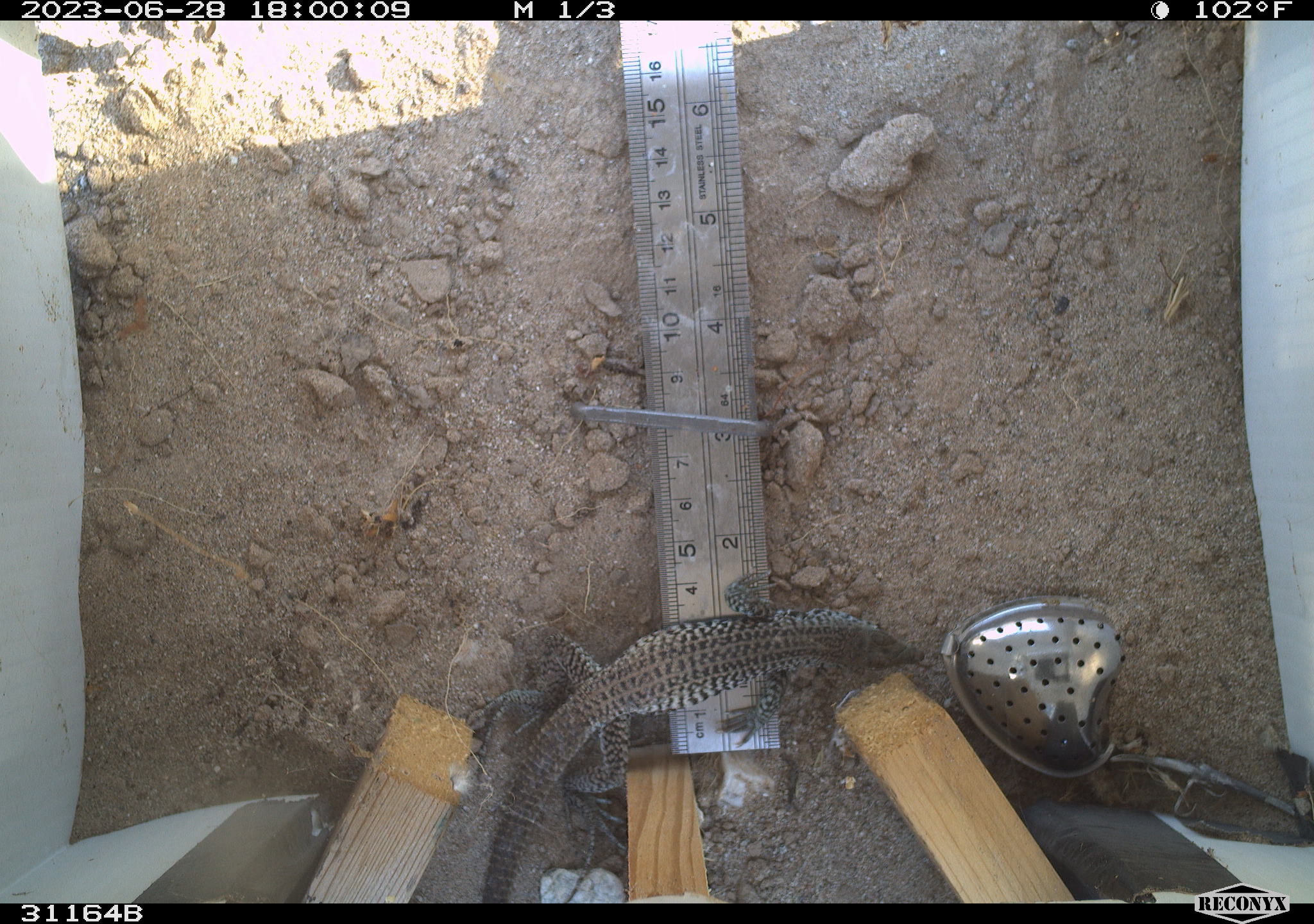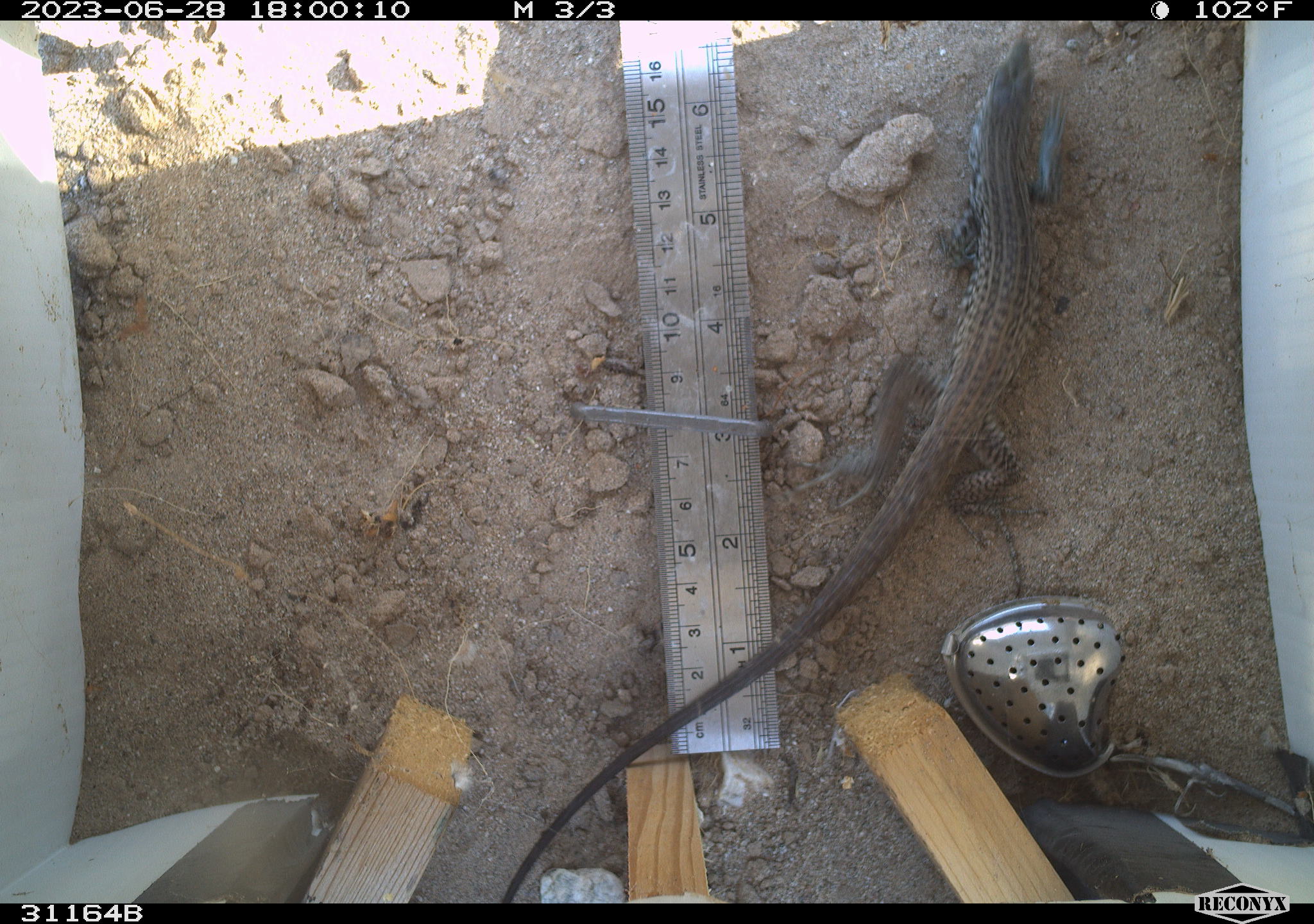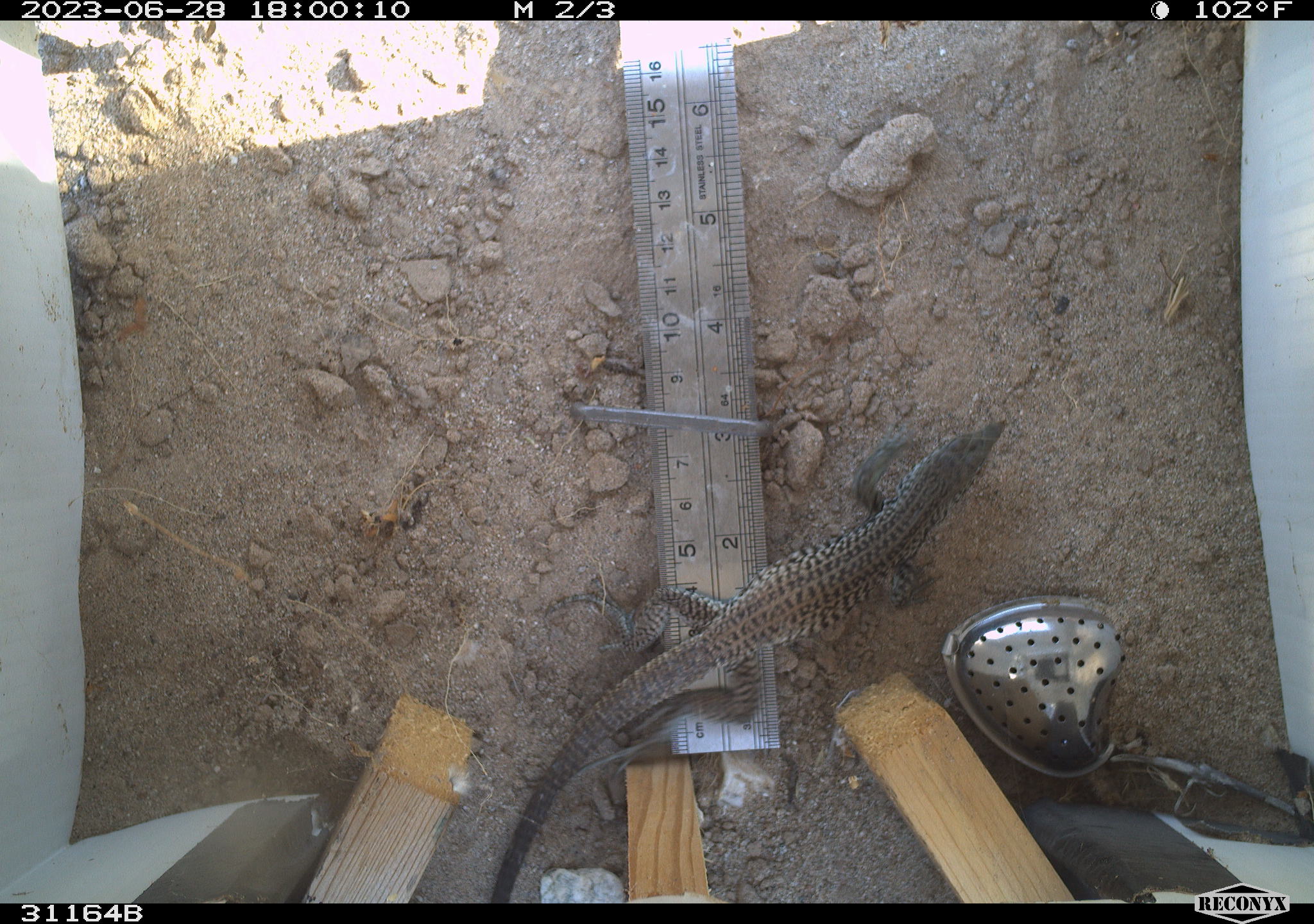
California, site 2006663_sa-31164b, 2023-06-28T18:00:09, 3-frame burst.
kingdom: Animalia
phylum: Chordata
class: Reptilia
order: Squamata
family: Teiidae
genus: Aspidoscelis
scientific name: Aspidoscelis tigris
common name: western whiptail